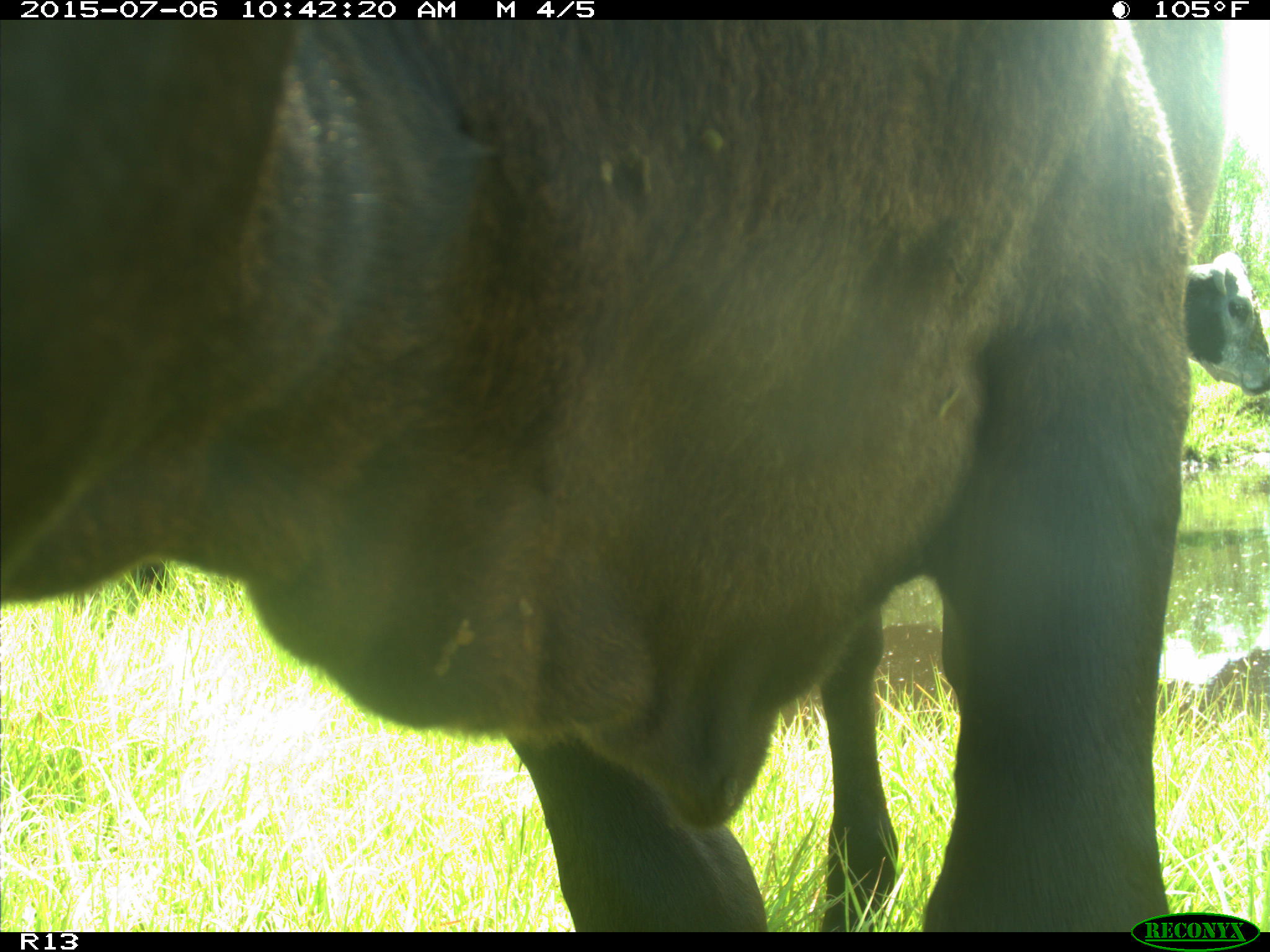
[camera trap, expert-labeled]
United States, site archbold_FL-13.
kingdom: Animalia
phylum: Chordata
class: Mammalia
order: Artiodactyla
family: Bovidae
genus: Bos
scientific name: Bos taurus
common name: domestic cow